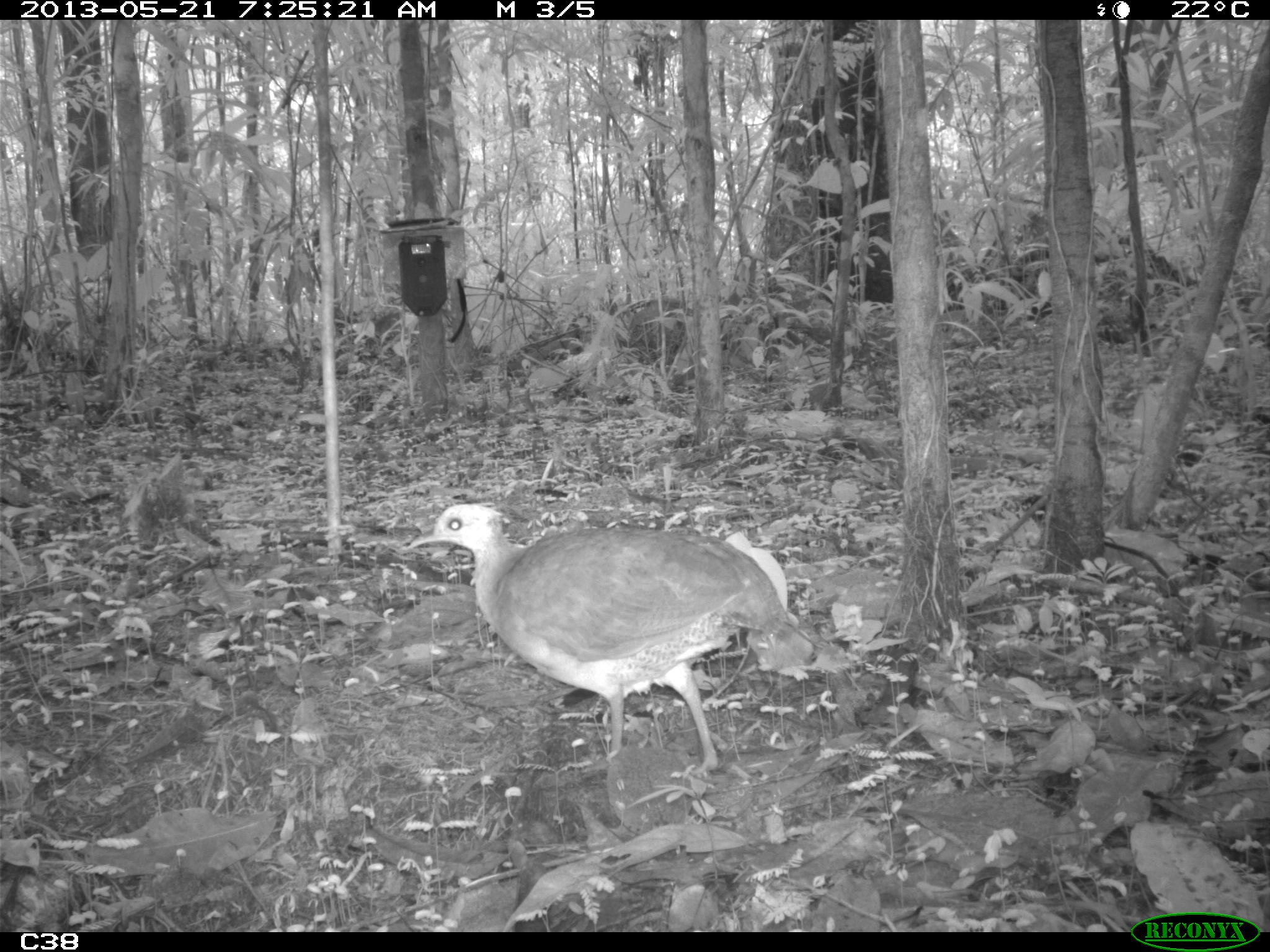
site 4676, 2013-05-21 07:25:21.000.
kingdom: Animalia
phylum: Chordata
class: Aves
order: Tinamiformes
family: Tinamidae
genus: Tinamus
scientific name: Tinamus major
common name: great tinamou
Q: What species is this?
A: Tinamus major (great tinamou).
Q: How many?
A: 1.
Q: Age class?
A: Adult.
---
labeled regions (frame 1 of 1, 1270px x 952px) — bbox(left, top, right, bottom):
tinamus major: bbox(406, 501, 790, 776)